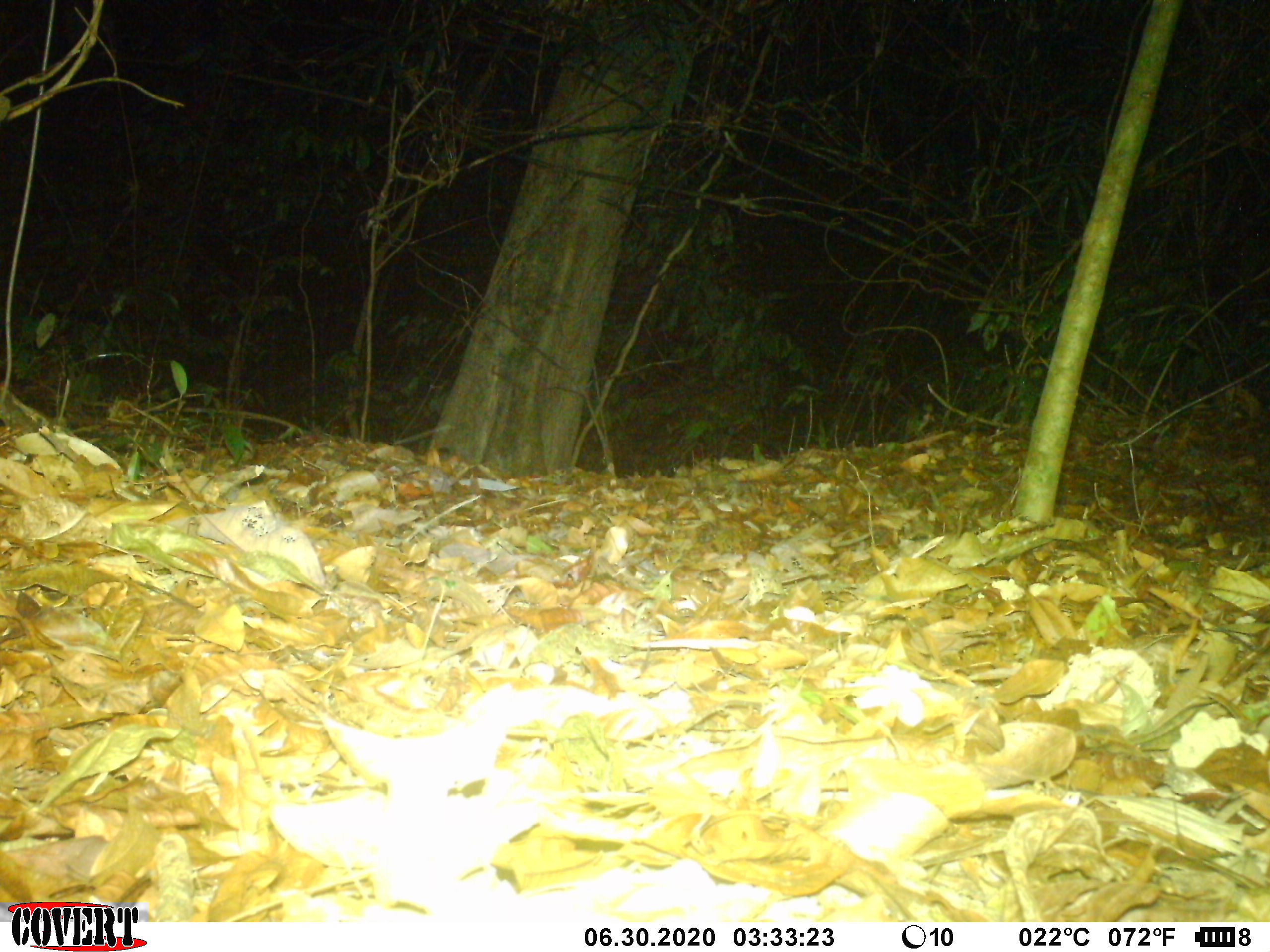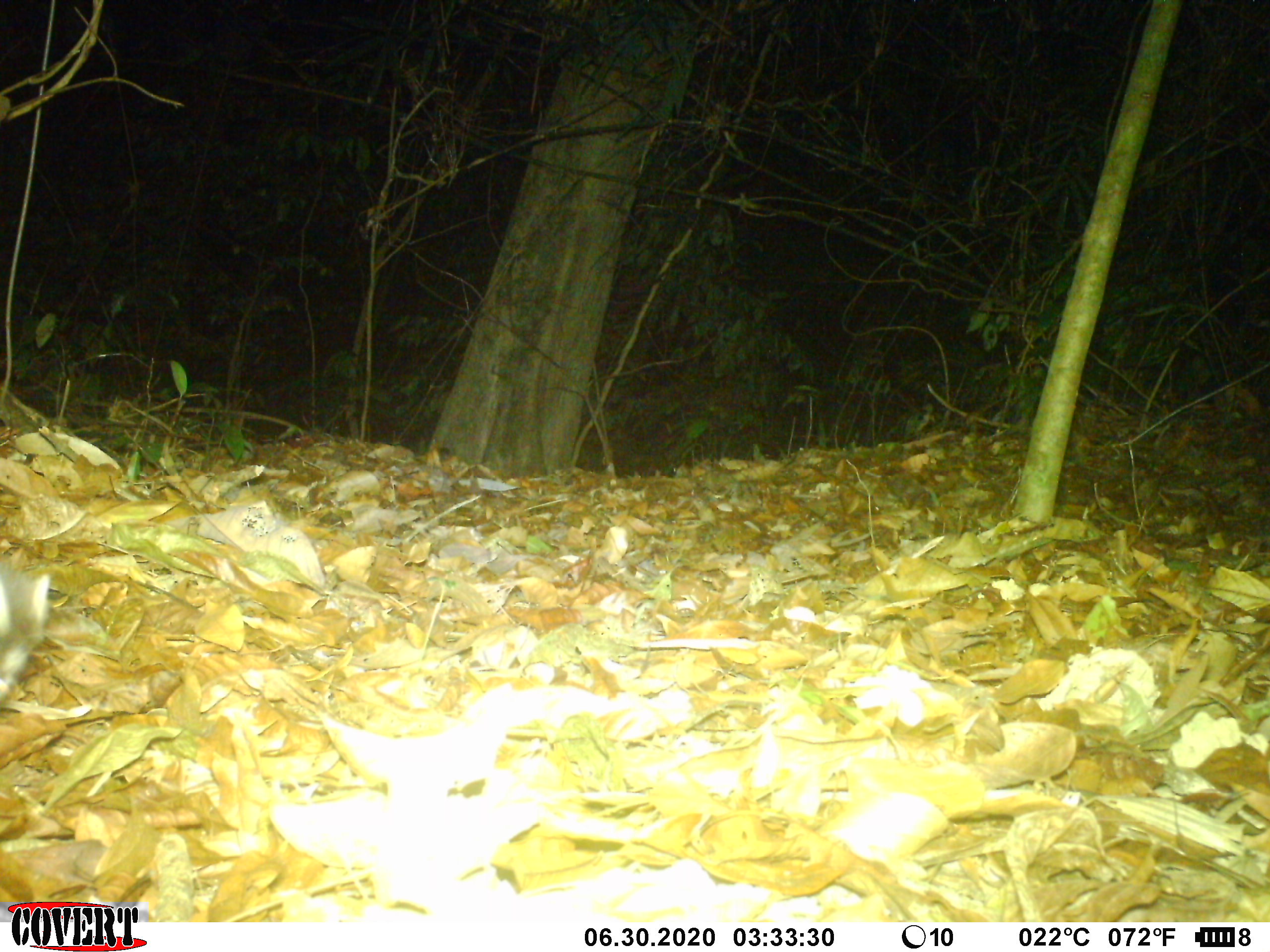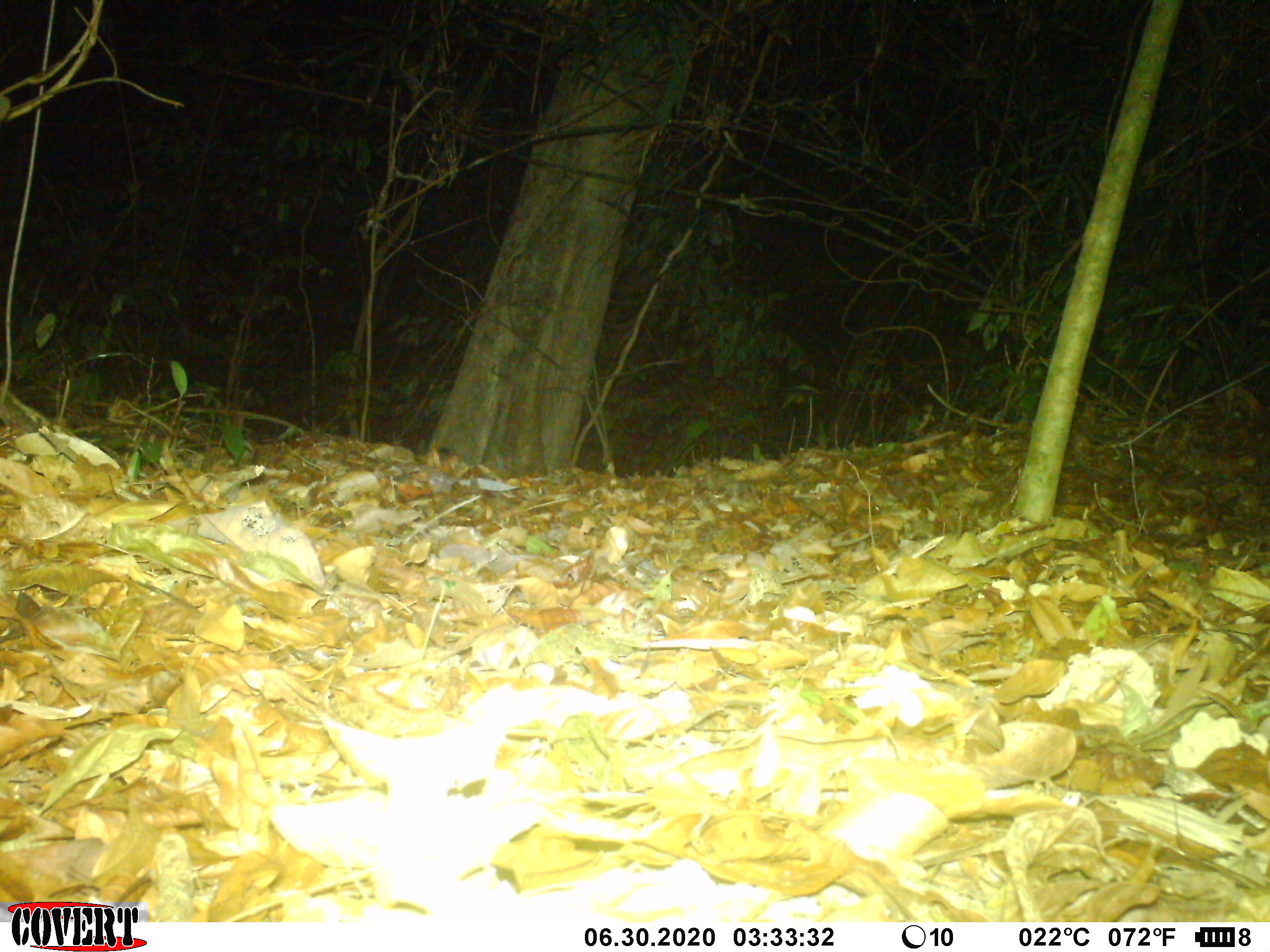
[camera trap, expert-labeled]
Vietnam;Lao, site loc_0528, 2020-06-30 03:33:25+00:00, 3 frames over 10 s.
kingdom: Animalia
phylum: Chordata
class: Mammalia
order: Carnivora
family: Mustelidae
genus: Melogale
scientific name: Melogale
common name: ferret badger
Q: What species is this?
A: Ferret badger (Melogale).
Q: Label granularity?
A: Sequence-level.